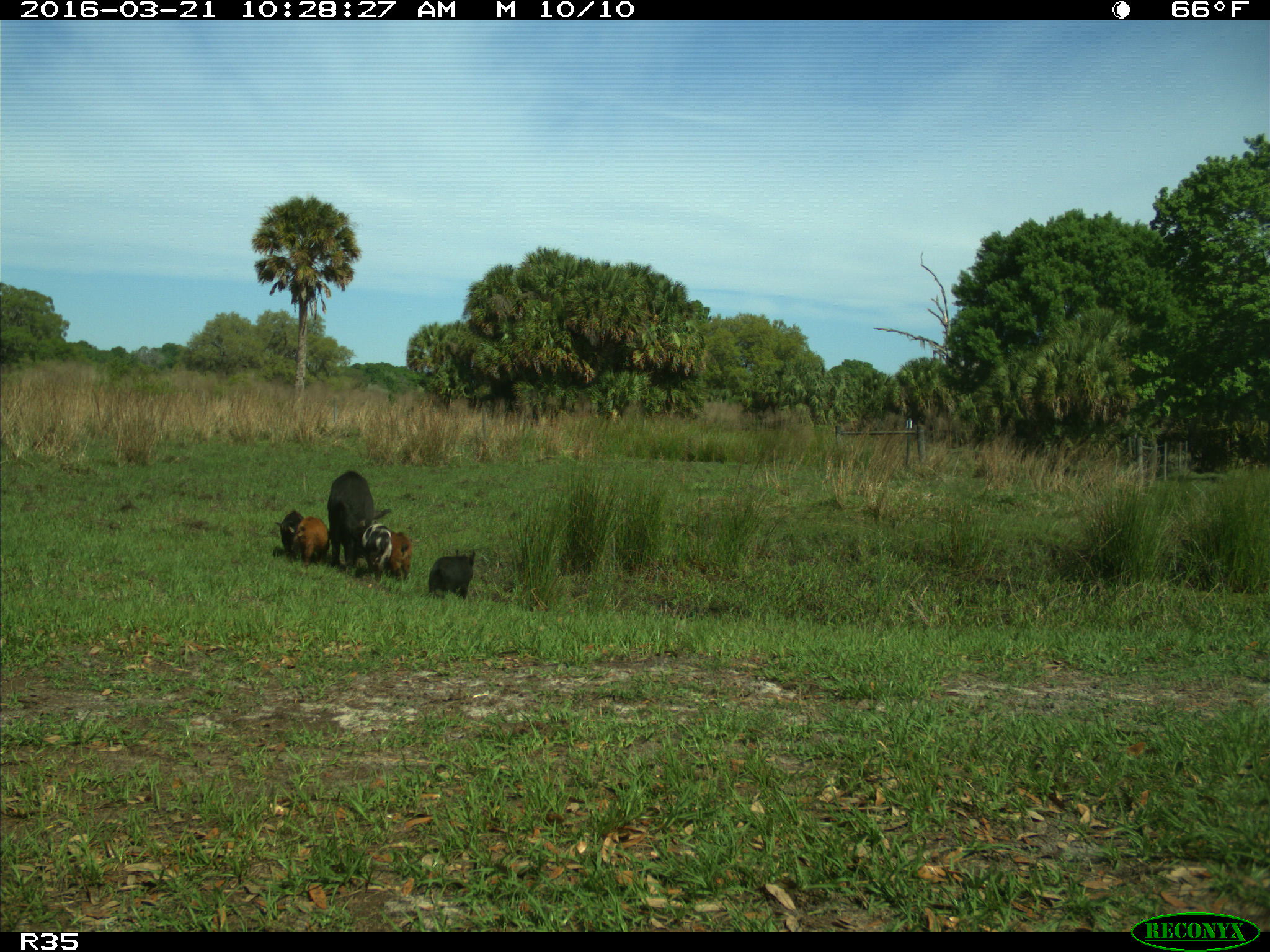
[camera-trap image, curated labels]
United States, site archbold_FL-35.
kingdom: Animalia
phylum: Chordata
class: Mammalia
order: Artiodactyla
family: Suidae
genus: Sus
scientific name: Sus scrofa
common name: wild boar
Sus scrofa (wild boar).